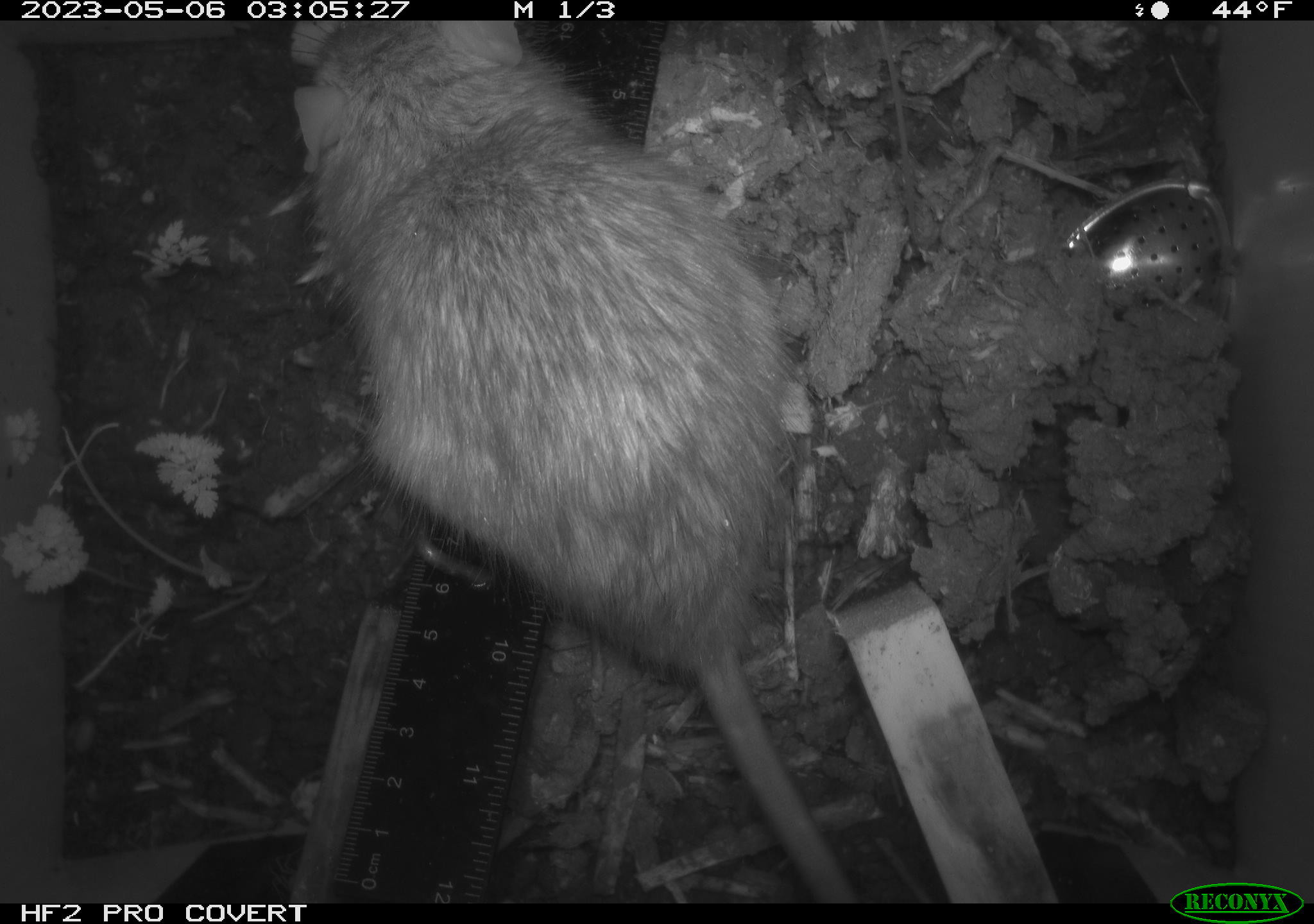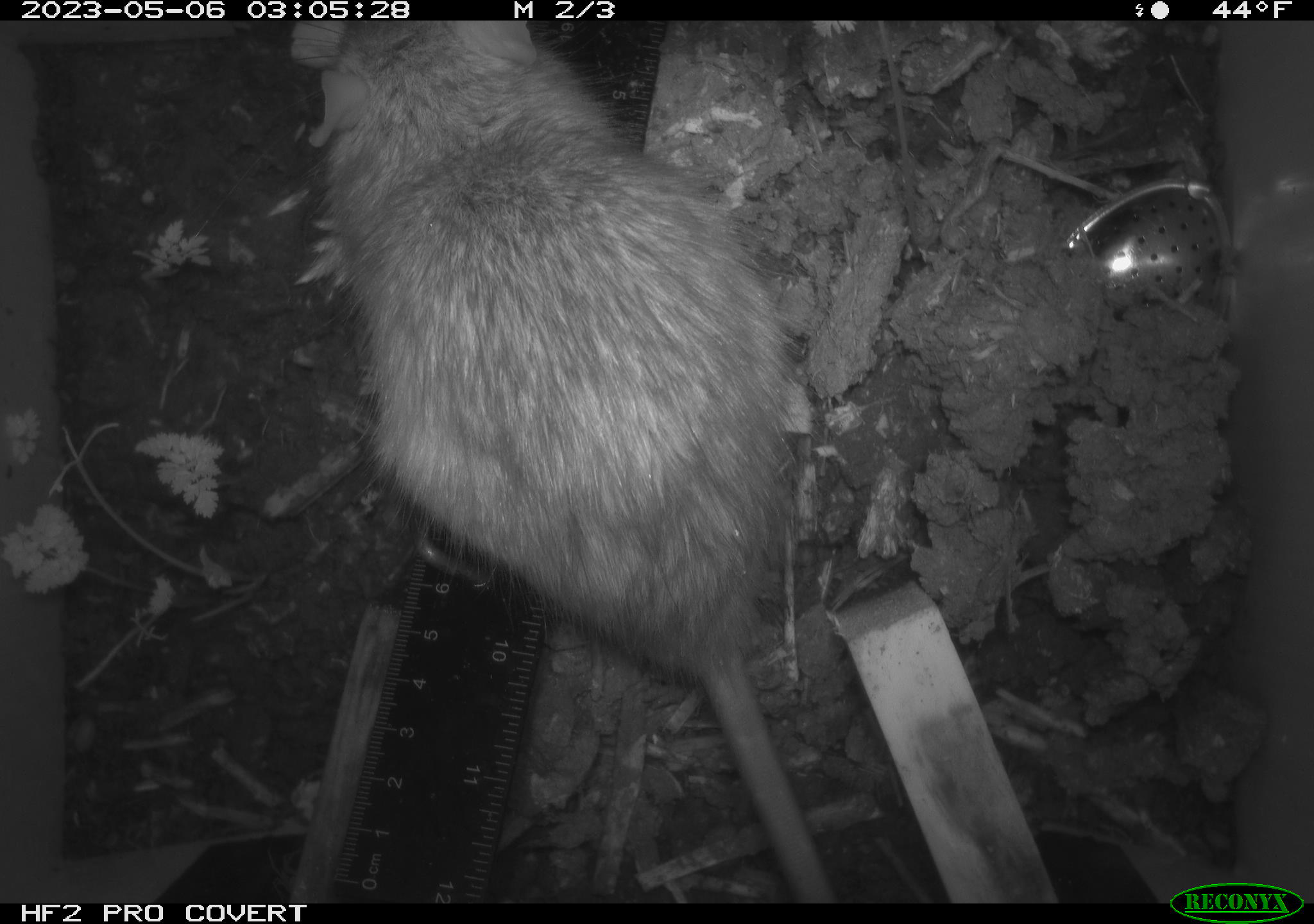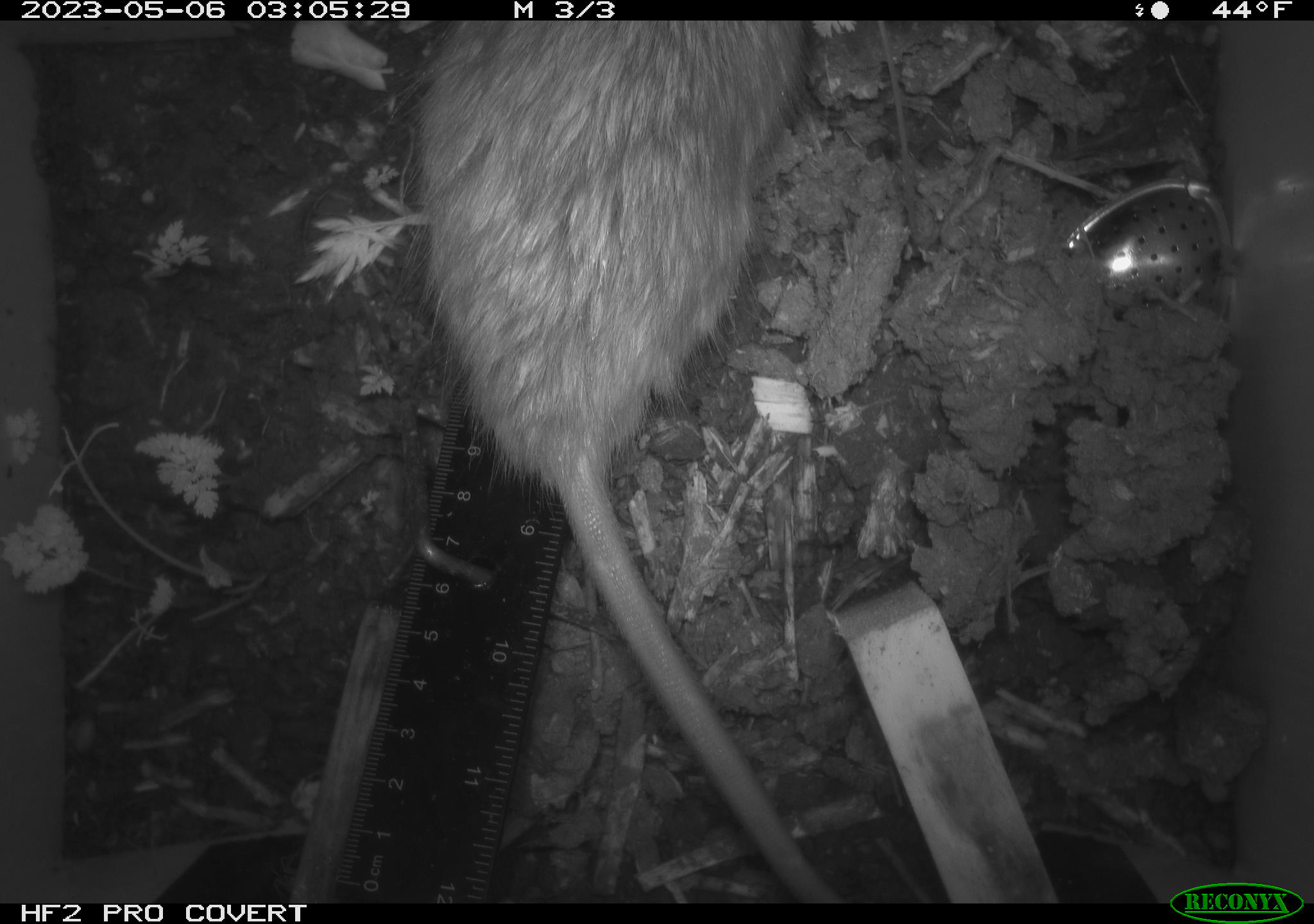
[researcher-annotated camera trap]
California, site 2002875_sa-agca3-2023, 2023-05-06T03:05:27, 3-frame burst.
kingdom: Animalia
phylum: Chordata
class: Mammalia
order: Rodentia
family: Muridae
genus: Rattus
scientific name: Rattus rattus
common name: house rat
House rat (Rattus rattus).